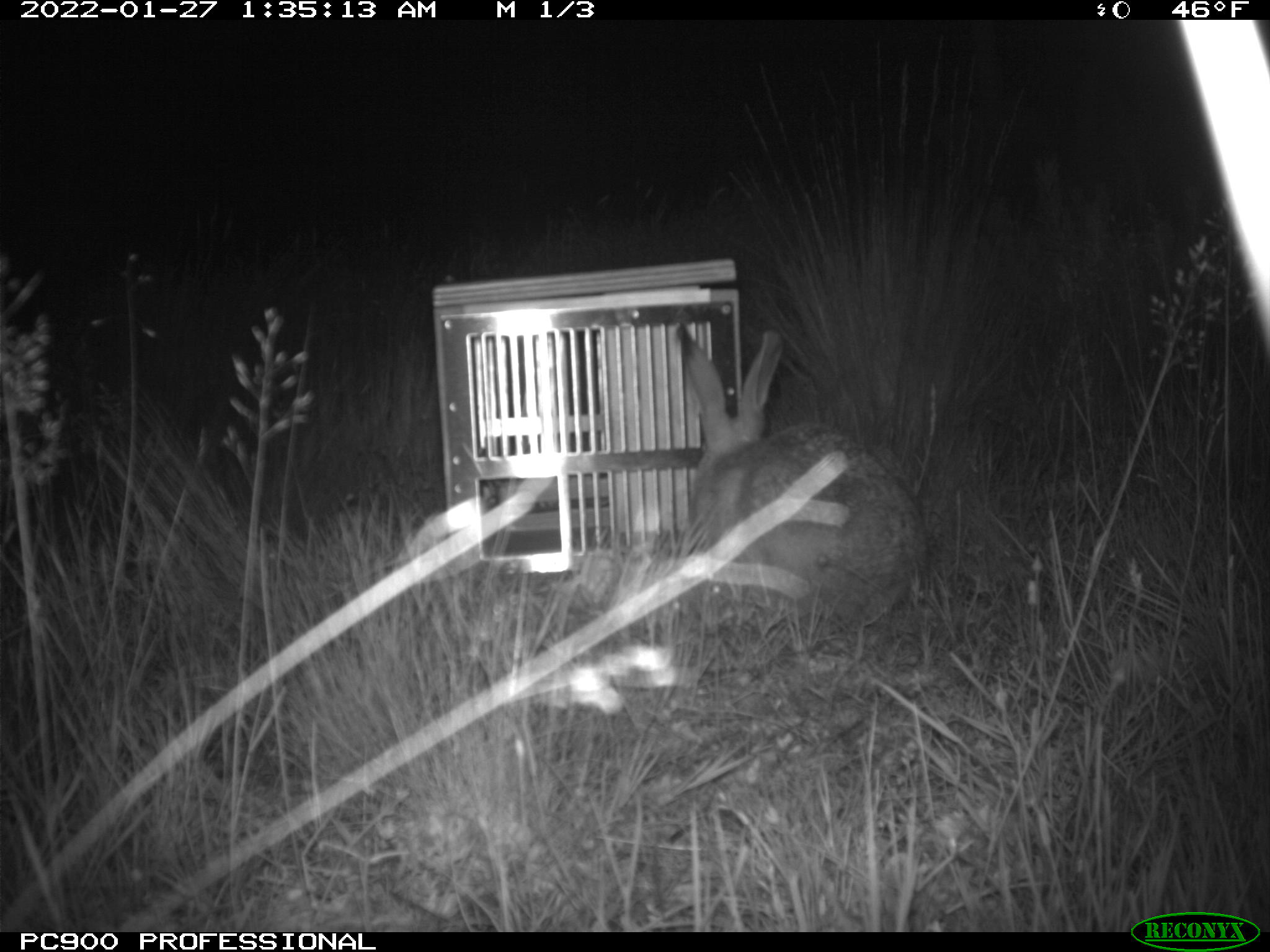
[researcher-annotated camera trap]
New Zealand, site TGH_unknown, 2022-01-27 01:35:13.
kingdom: Animalia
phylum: Chordata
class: Mammalia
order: Lagomorpha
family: Leporidae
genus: Lepus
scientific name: Lepus europaeus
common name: brown hare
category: hare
Hare (brown hare) (Lepus europaeus).